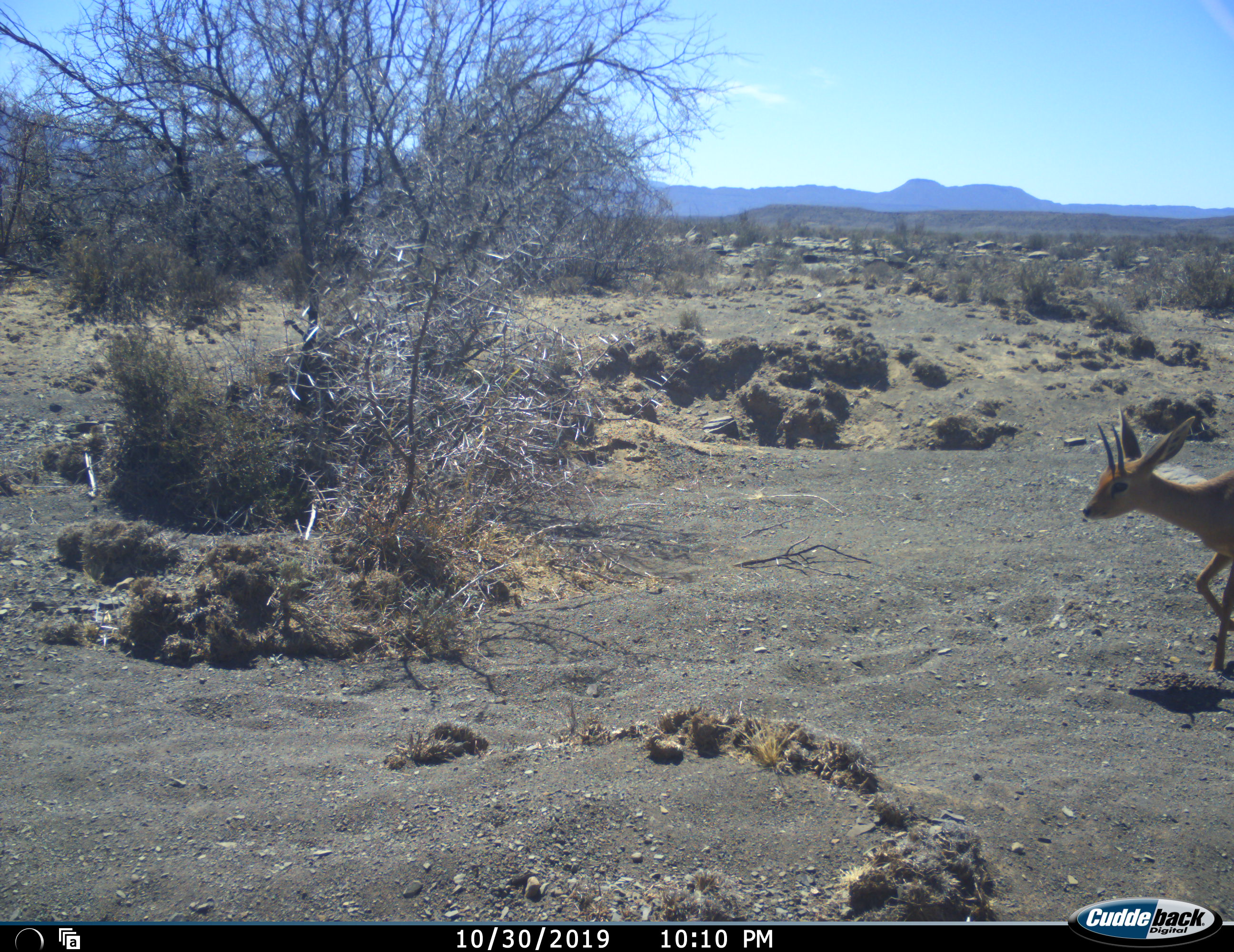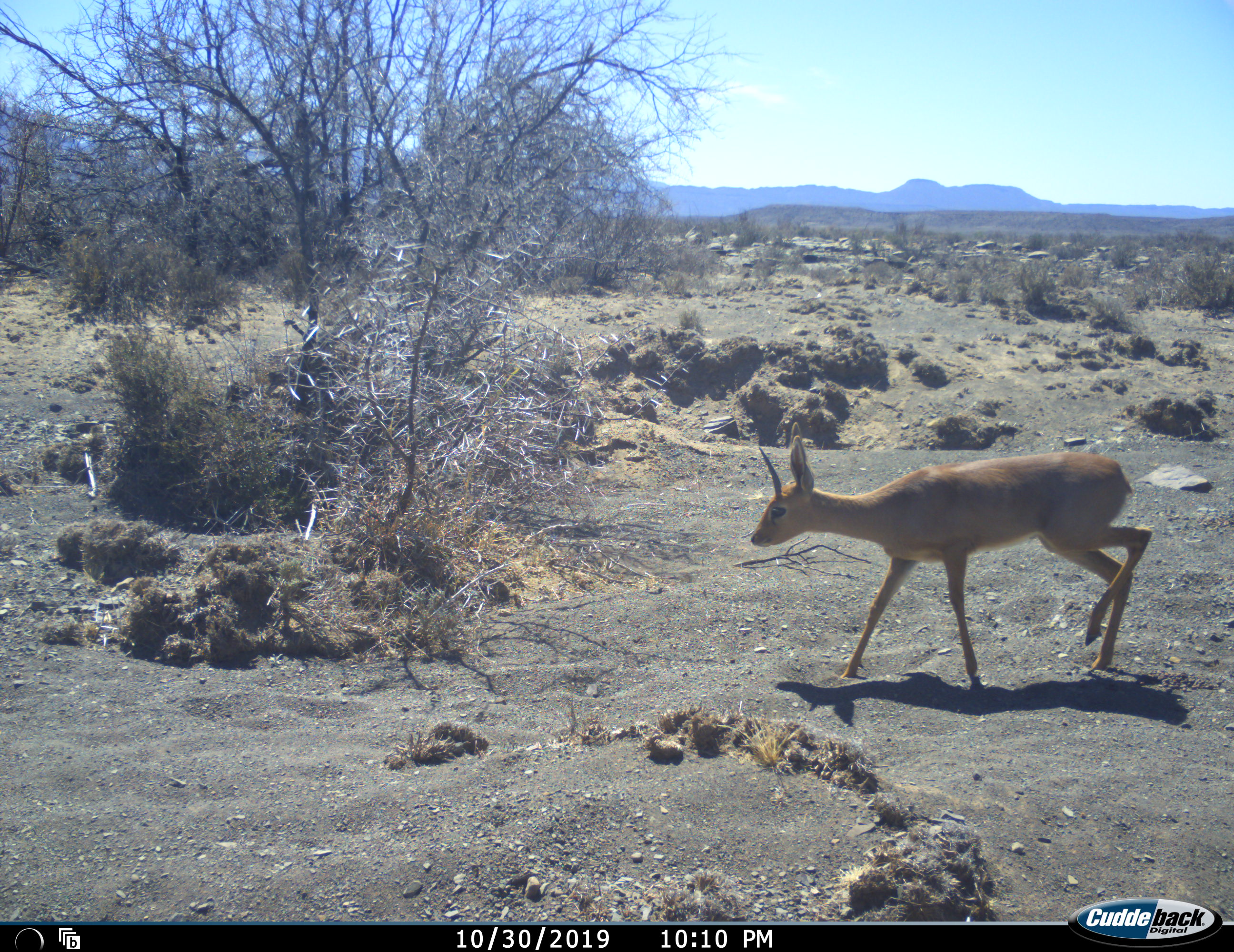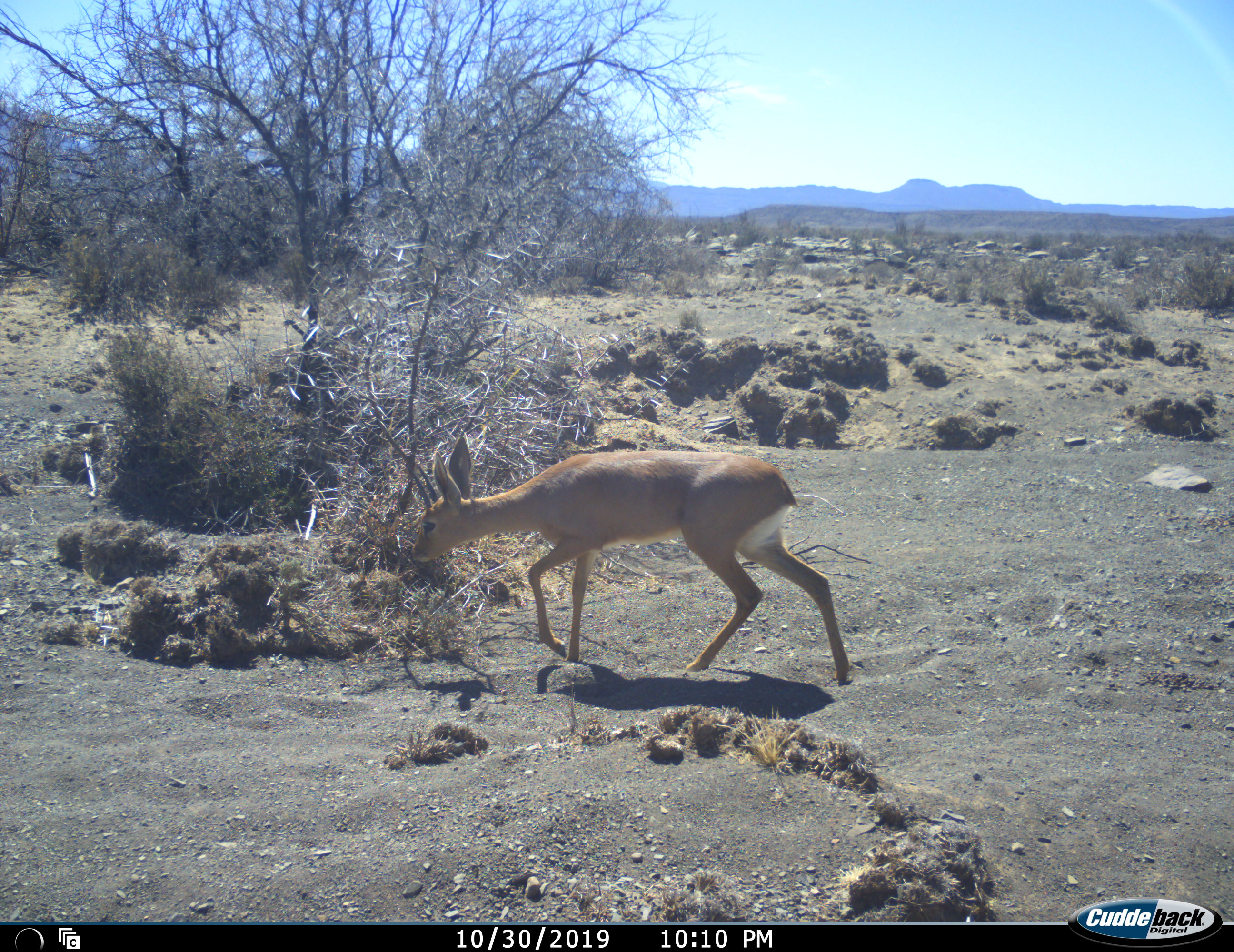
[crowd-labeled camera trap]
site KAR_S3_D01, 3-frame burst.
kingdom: Animalia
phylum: Chordata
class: Mammalia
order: Artiodactyla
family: Bovidae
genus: Raphicerus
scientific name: Raphicerus campestris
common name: steenbok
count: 1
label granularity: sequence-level